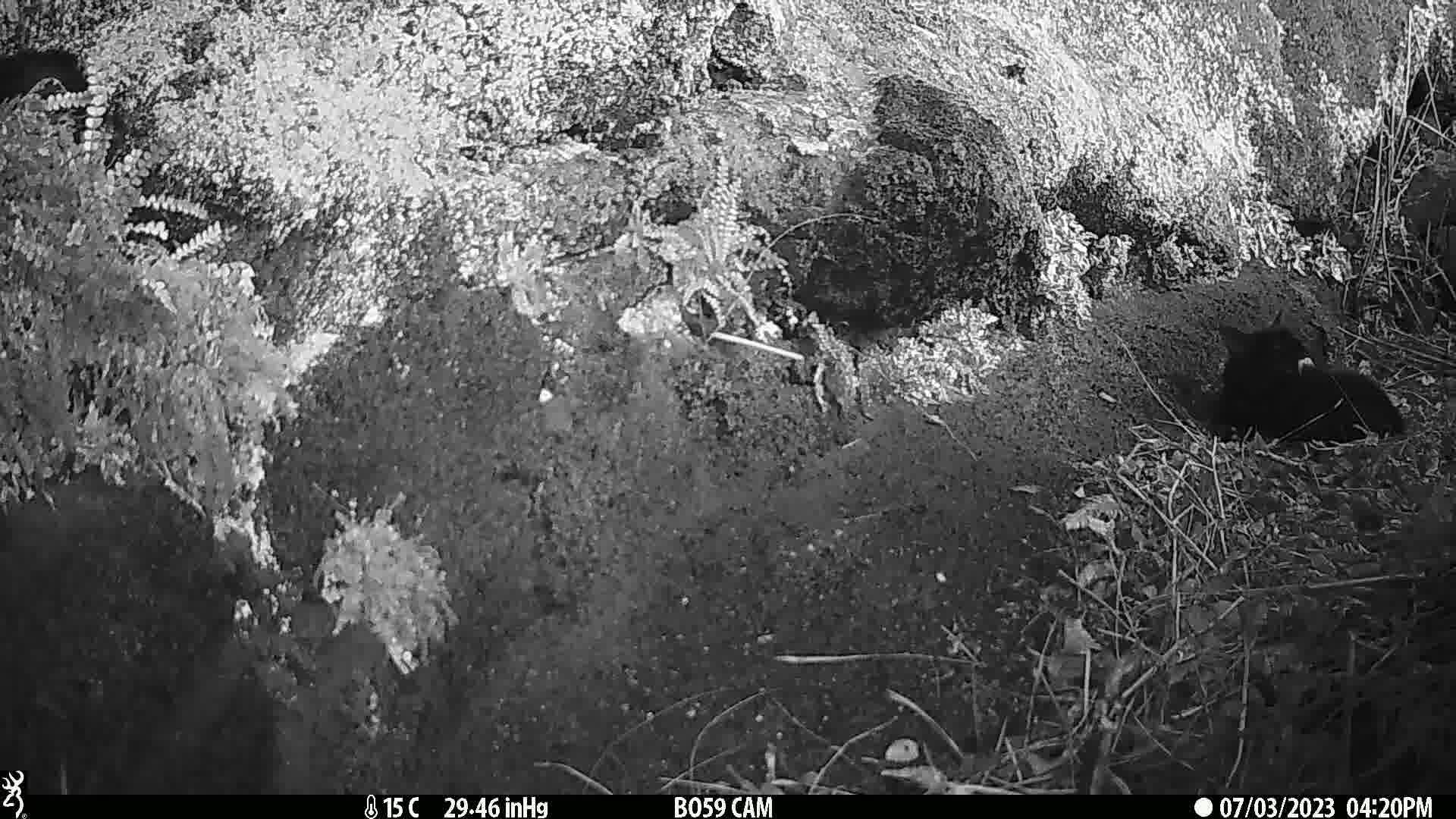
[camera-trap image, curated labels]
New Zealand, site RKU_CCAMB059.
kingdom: Animalia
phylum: Chordata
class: Mammalia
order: Carnivora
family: Felidae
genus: Felis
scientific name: Felis catus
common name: domestic cat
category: cat